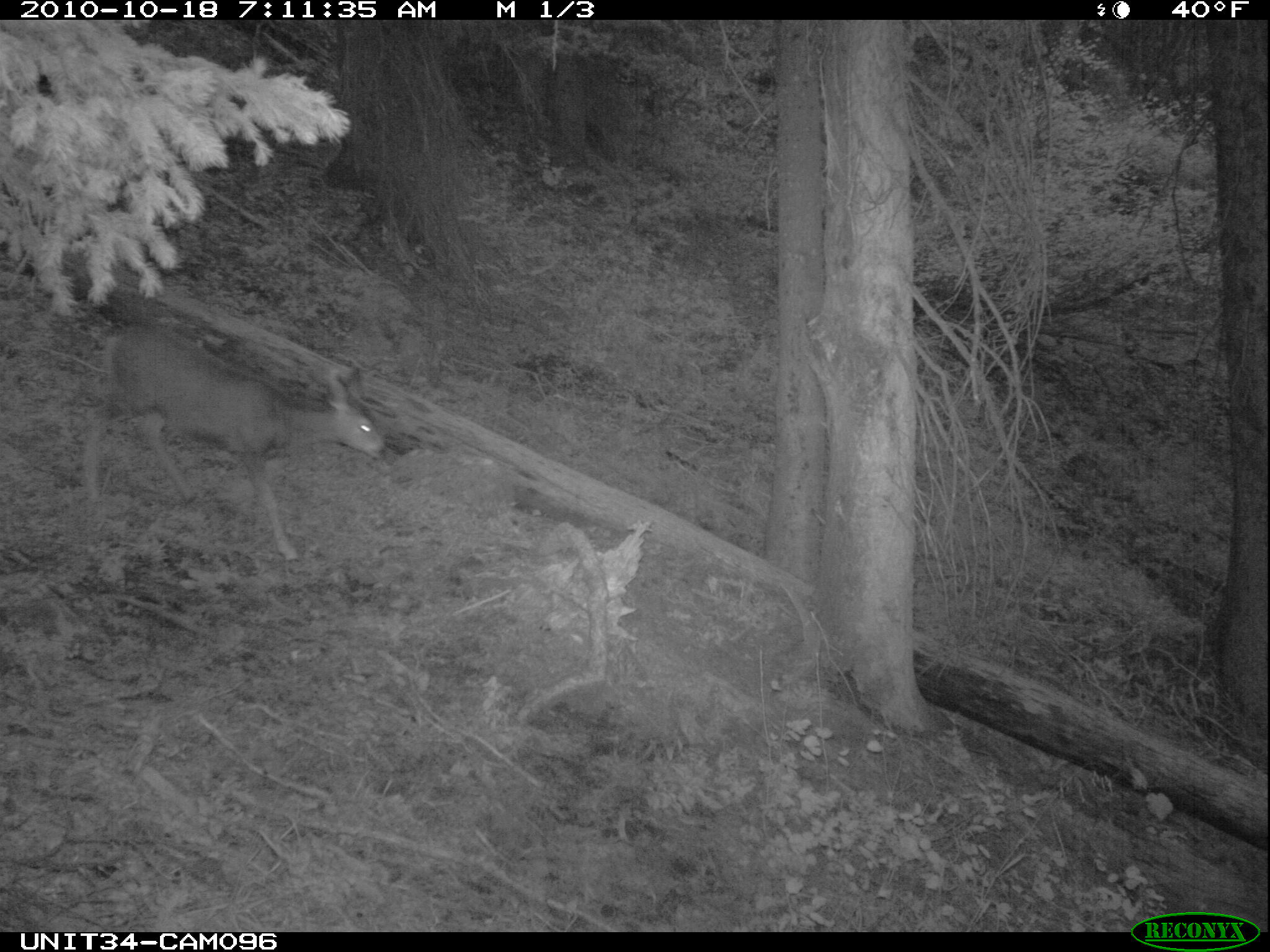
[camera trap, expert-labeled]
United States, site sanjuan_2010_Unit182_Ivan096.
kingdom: Animalia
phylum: Chordata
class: Mammalia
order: Artiodactyla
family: Cervidae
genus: Odocoileus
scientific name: Odocoileus hemionus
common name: mule deer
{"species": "Odocoileus hemionus (mule deer)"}